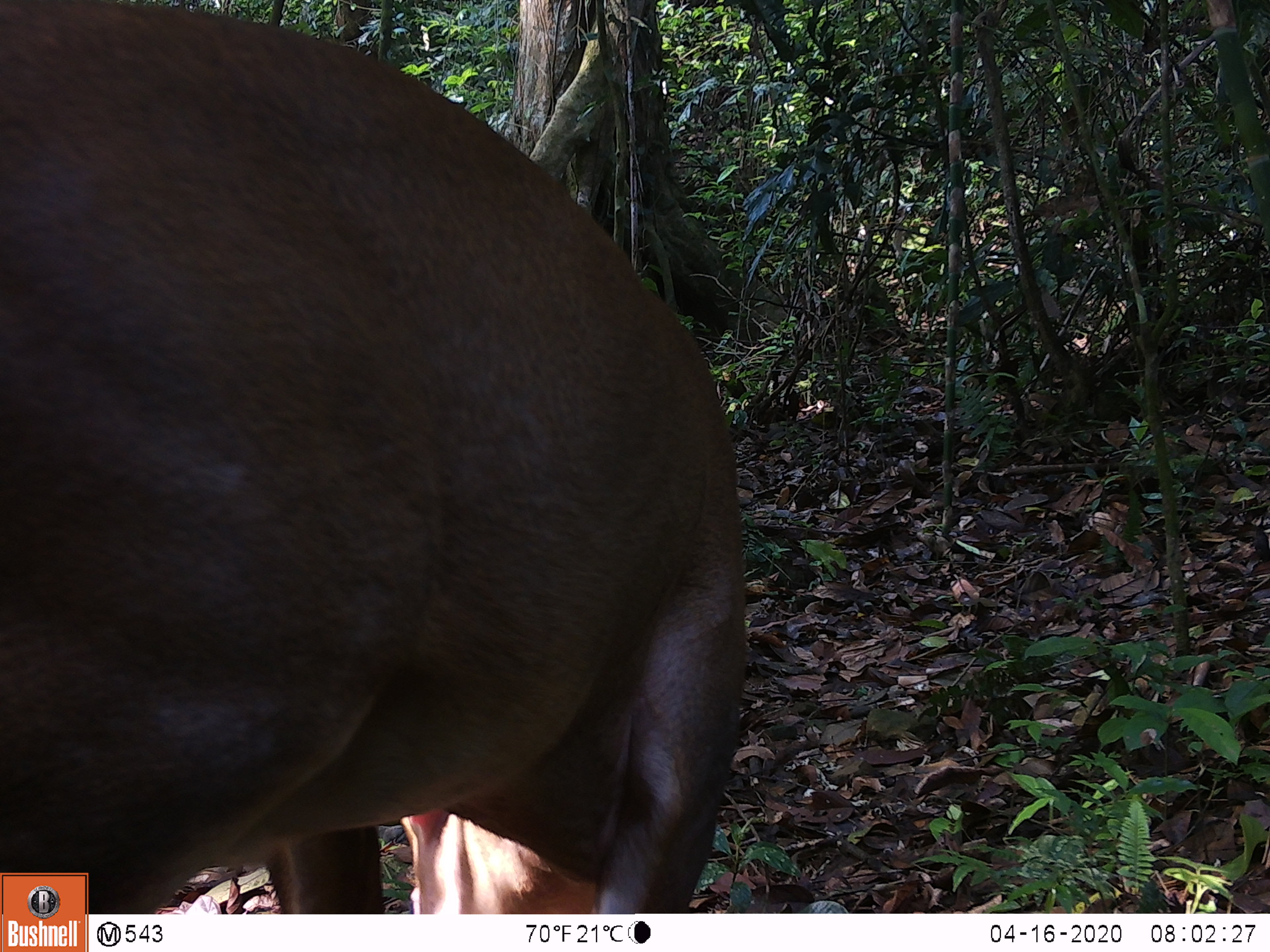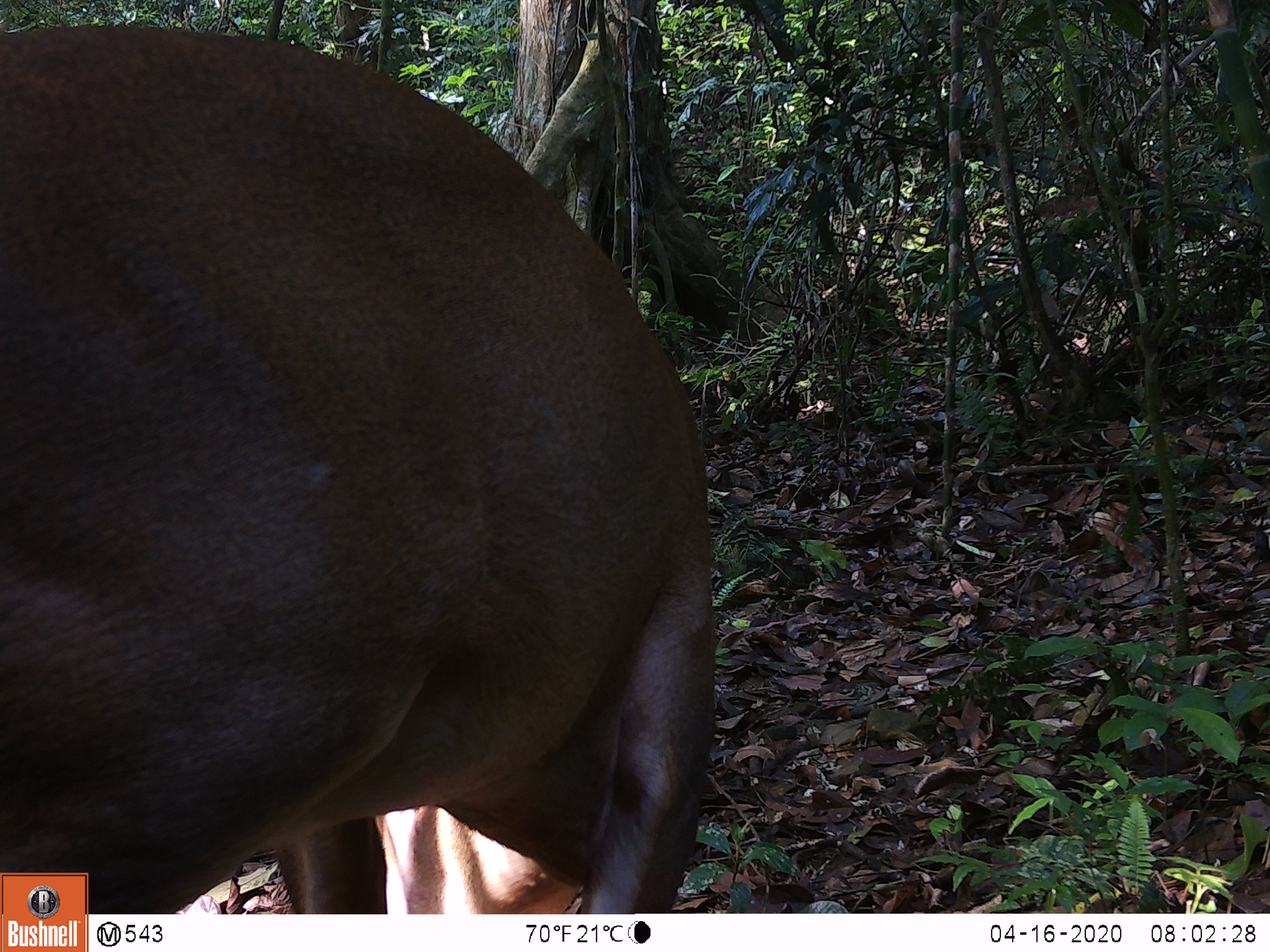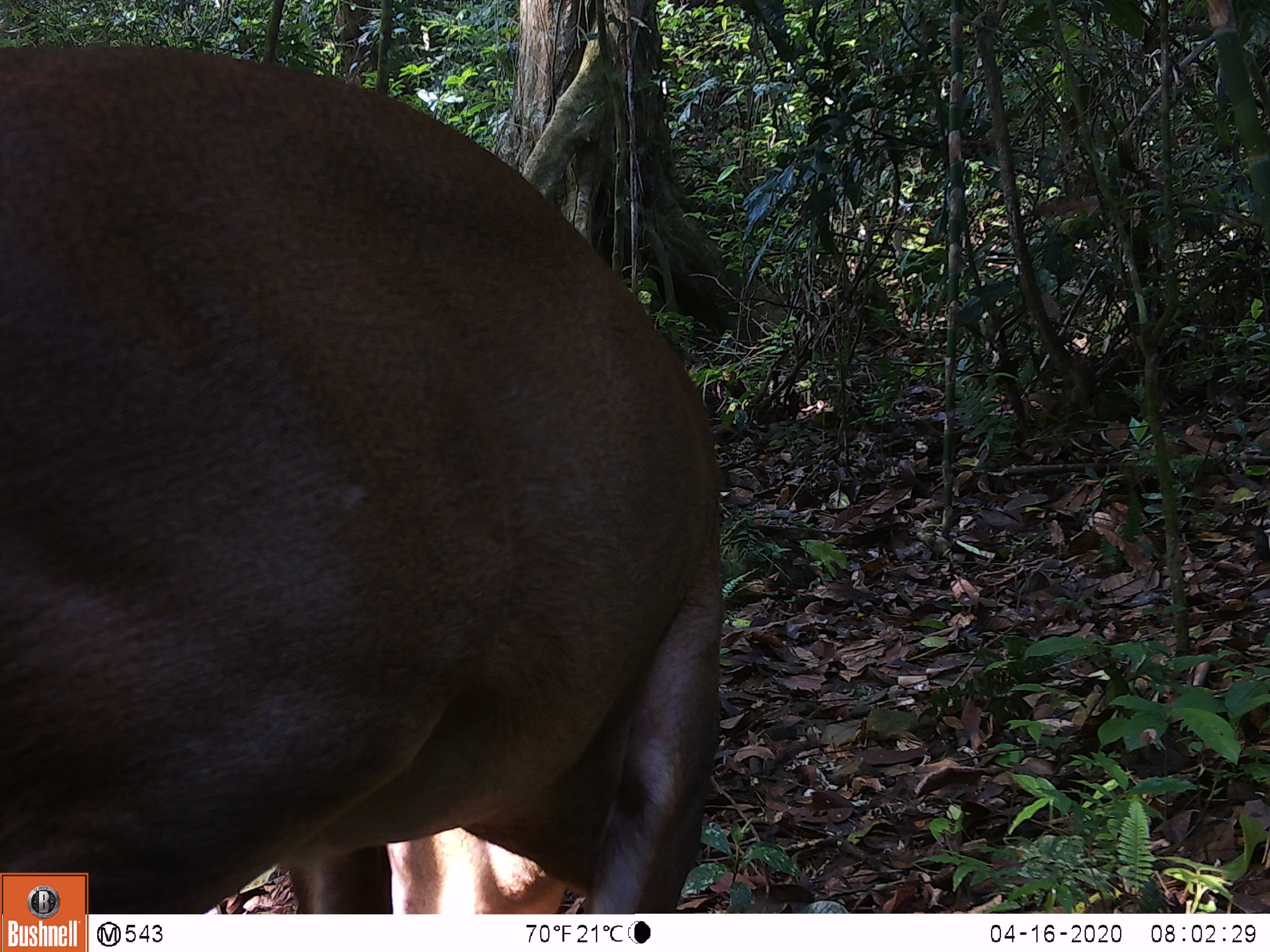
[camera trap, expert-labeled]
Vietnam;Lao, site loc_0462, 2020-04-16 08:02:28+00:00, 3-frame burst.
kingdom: Animalia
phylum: Chordata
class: Mammalia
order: Artiodactyla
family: Cervidae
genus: Muntiacus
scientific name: Muntiacus vuquangensis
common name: large-antlered muntjac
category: large antlered muntjac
Large antlered muntjac (large-antlered muntjac) (Muntiacus vuquangensis). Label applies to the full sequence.